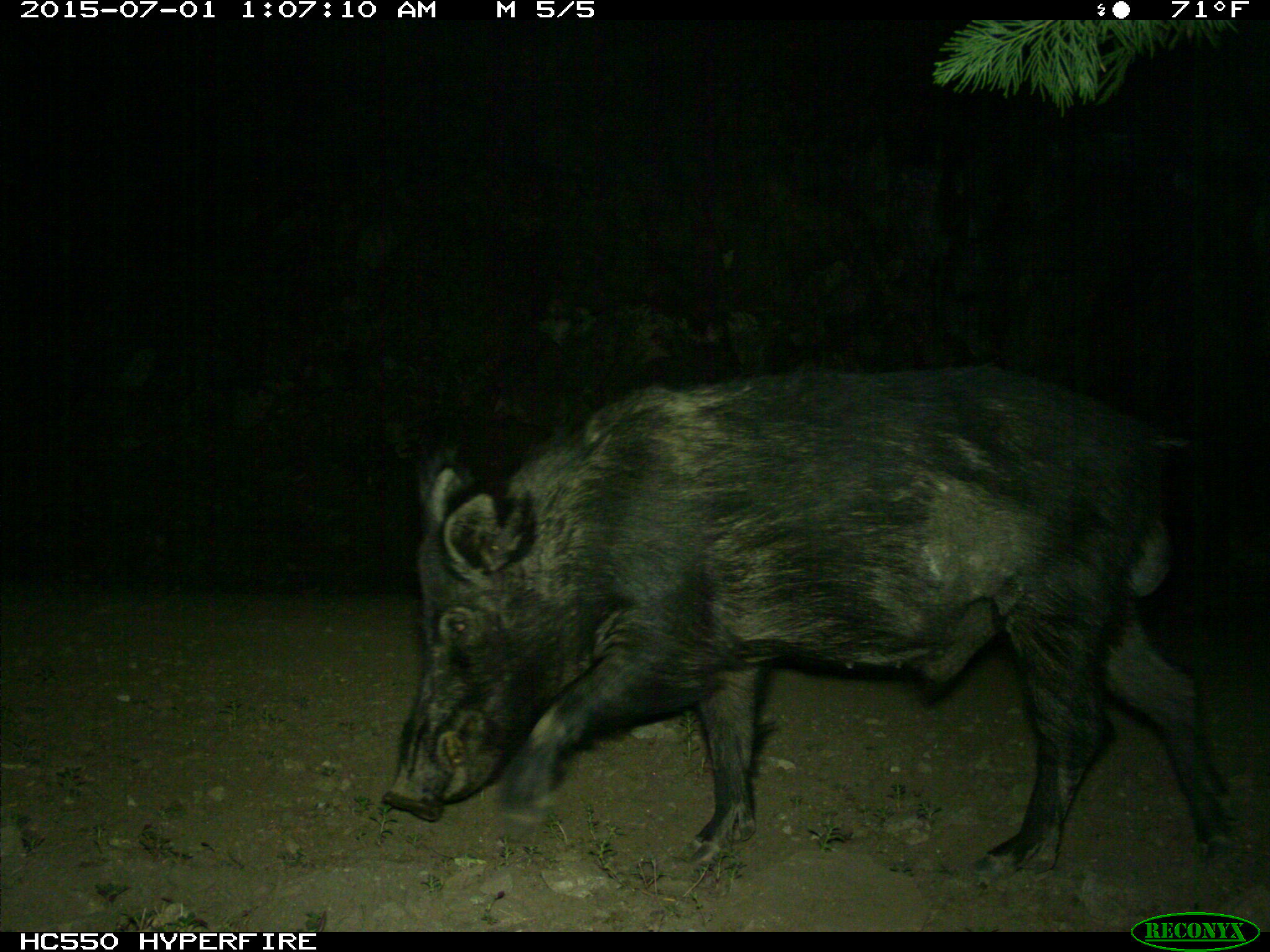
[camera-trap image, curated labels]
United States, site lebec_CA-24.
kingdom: Animalia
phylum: Chordata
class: Mammalia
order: Artiodactyla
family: Suidae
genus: Sus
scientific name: Sus scrofa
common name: wild boar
Sus scrofa (wild boar).